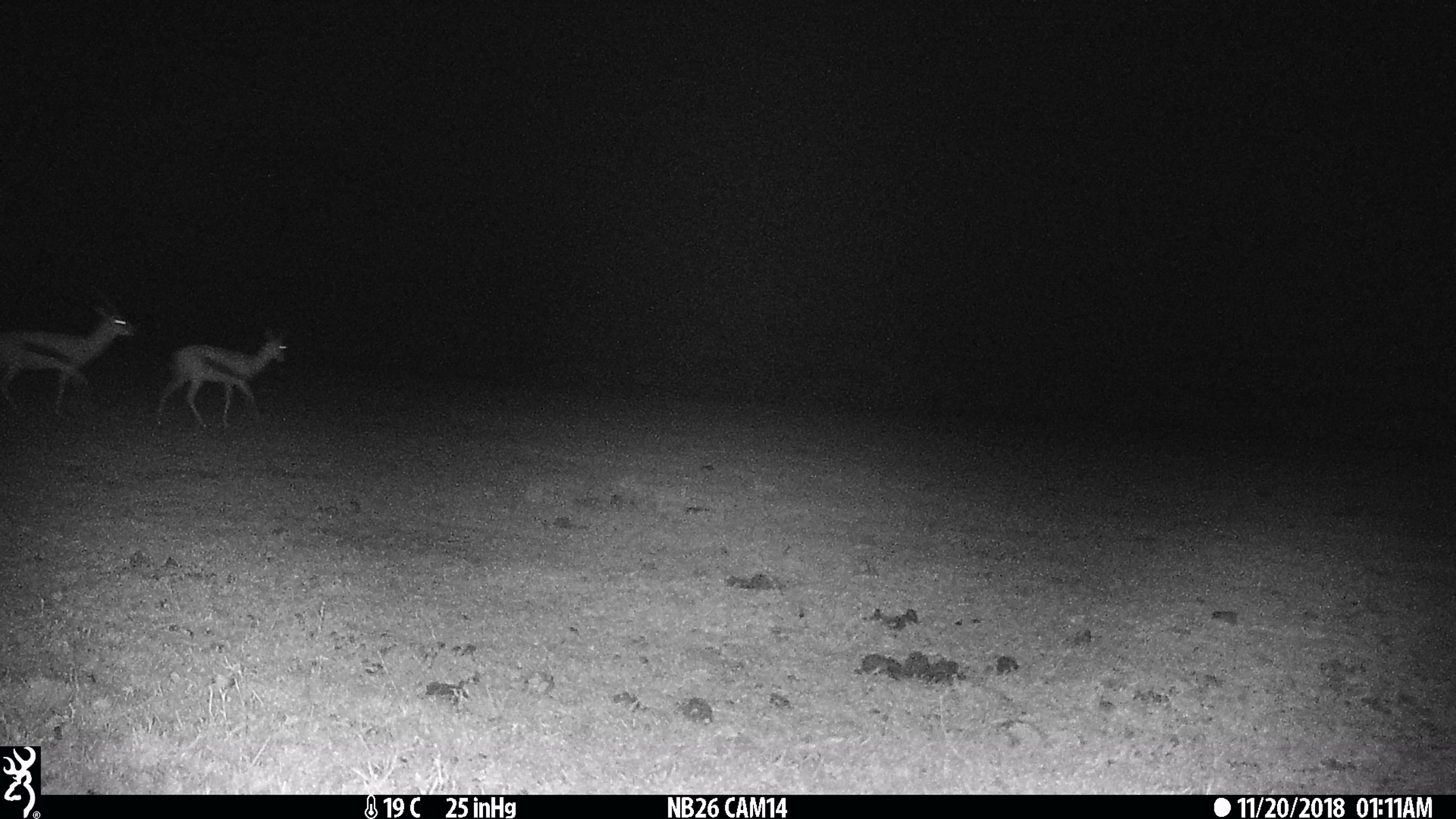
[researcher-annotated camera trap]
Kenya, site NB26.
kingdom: Animalia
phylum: Chordata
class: Mammalia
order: Artiodactyla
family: Bovidae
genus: Eudorcas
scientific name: Eudorcas thomsonii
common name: thomon's gazelle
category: gazelle thomsons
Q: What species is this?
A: Gazelle thomsons (thomon's gazelle) (Eudorcas thomsonii).